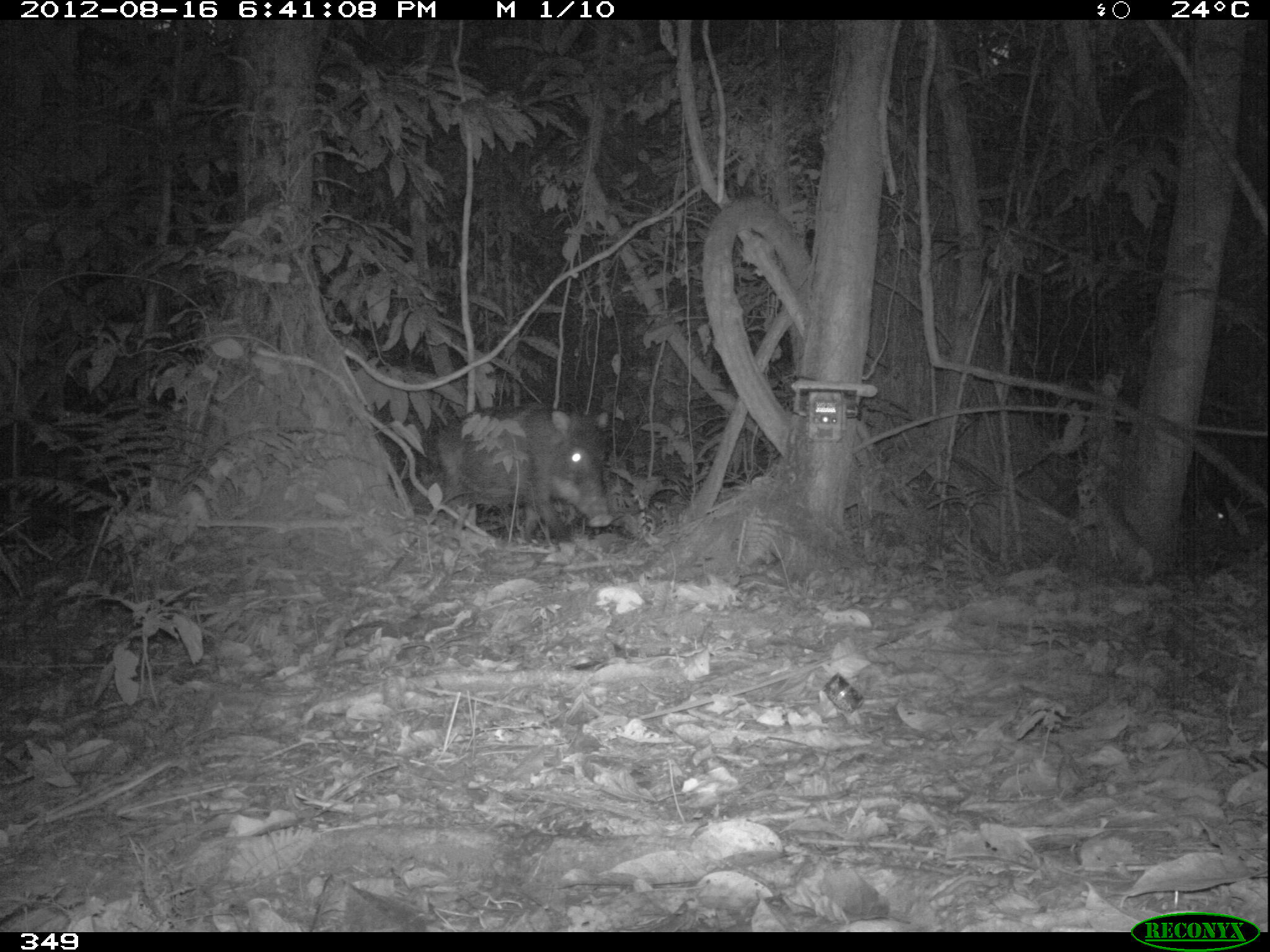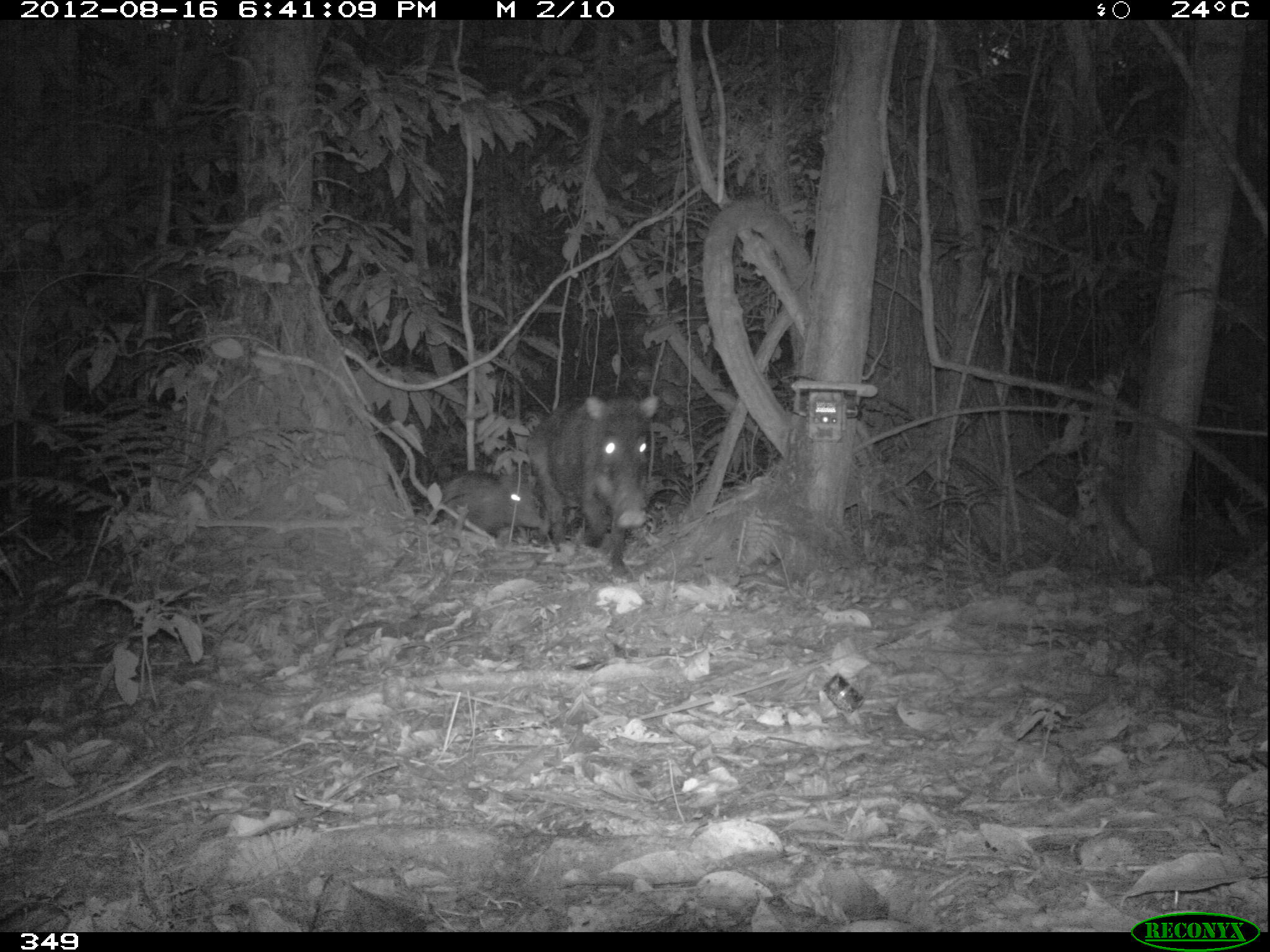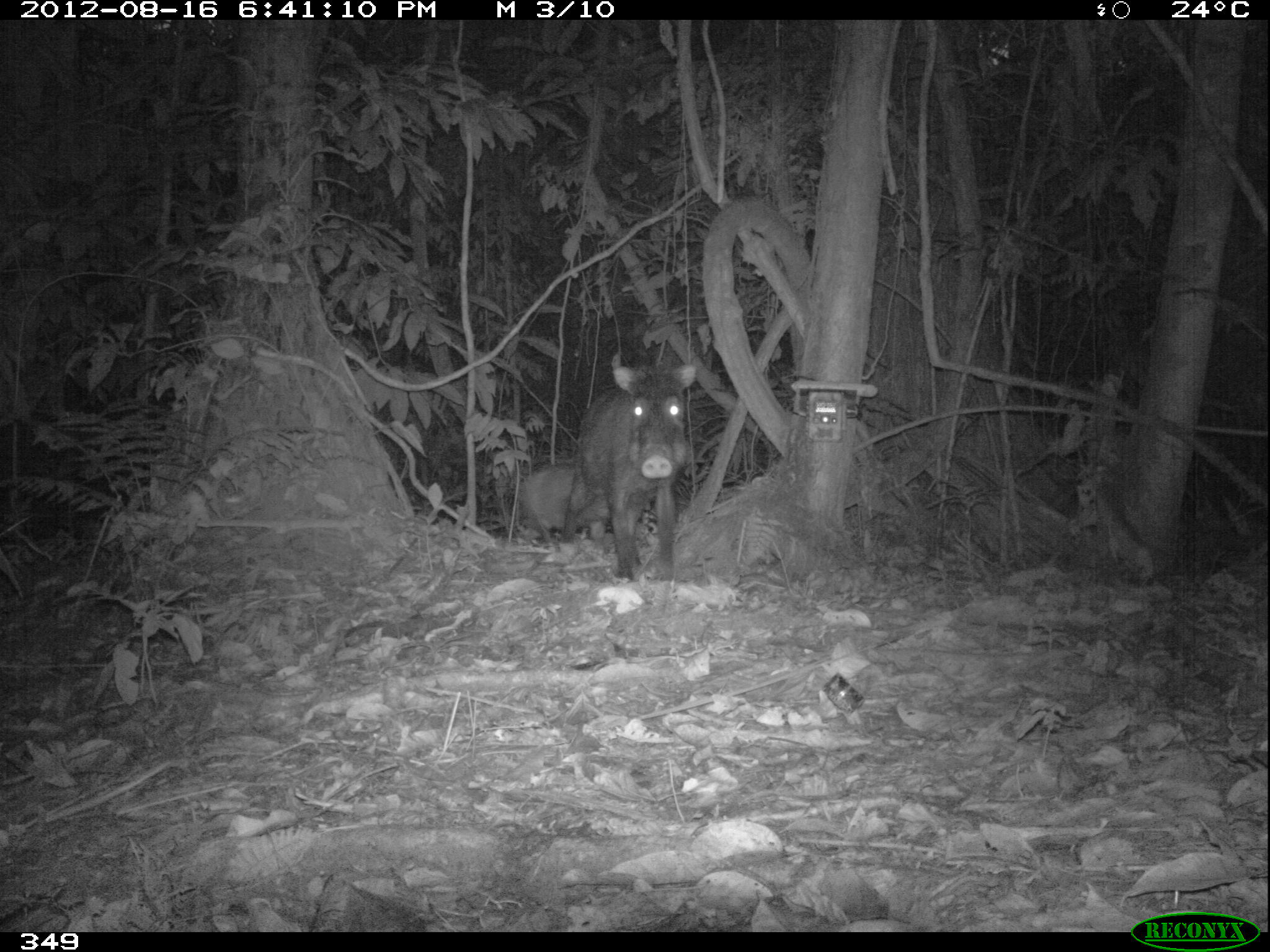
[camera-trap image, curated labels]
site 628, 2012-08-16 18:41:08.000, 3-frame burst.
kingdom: Animalia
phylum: Chordata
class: Mammalia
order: Artiodactyla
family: Tayassuidae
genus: Tayassu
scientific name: Tayassu pecari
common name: white-lipped peccary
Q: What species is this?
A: Tayassu pecari (white-lipped peccary).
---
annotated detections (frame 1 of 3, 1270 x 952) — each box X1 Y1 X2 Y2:
tayassu pecari: 427 401 613 539; 1183 488 1236 544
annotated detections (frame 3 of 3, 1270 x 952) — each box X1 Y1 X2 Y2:
tayassu pecari: 561 349 694 584; 522 457 616 553